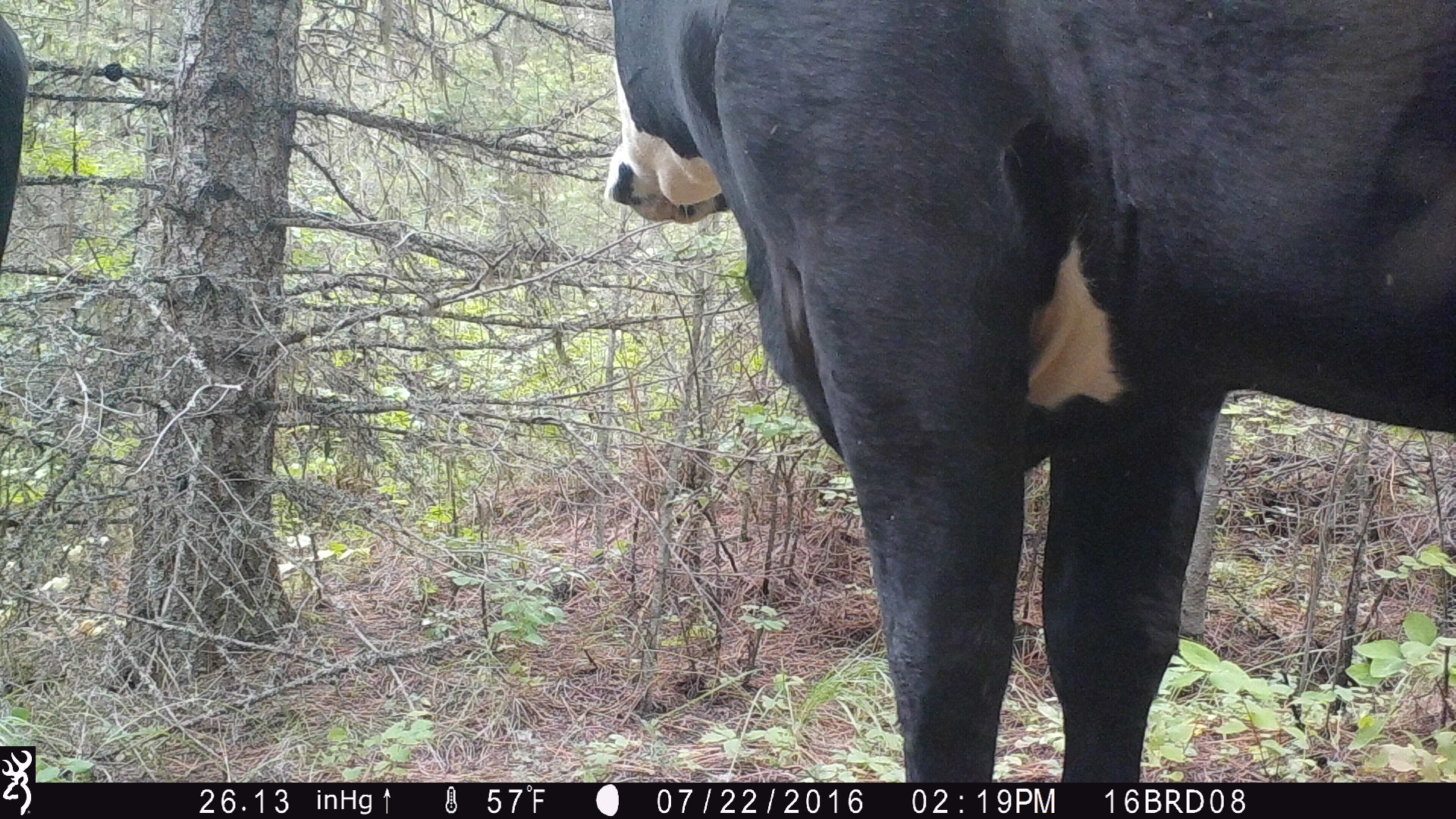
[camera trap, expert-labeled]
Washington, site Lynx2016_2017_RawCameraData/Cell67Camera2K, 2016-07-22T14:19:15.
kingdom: Animalia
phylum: Chordata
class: Mammalia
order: Artiodactyla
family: Bovidae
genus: Bos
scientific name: Bos taurus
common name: domestic cattle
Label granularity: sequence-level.